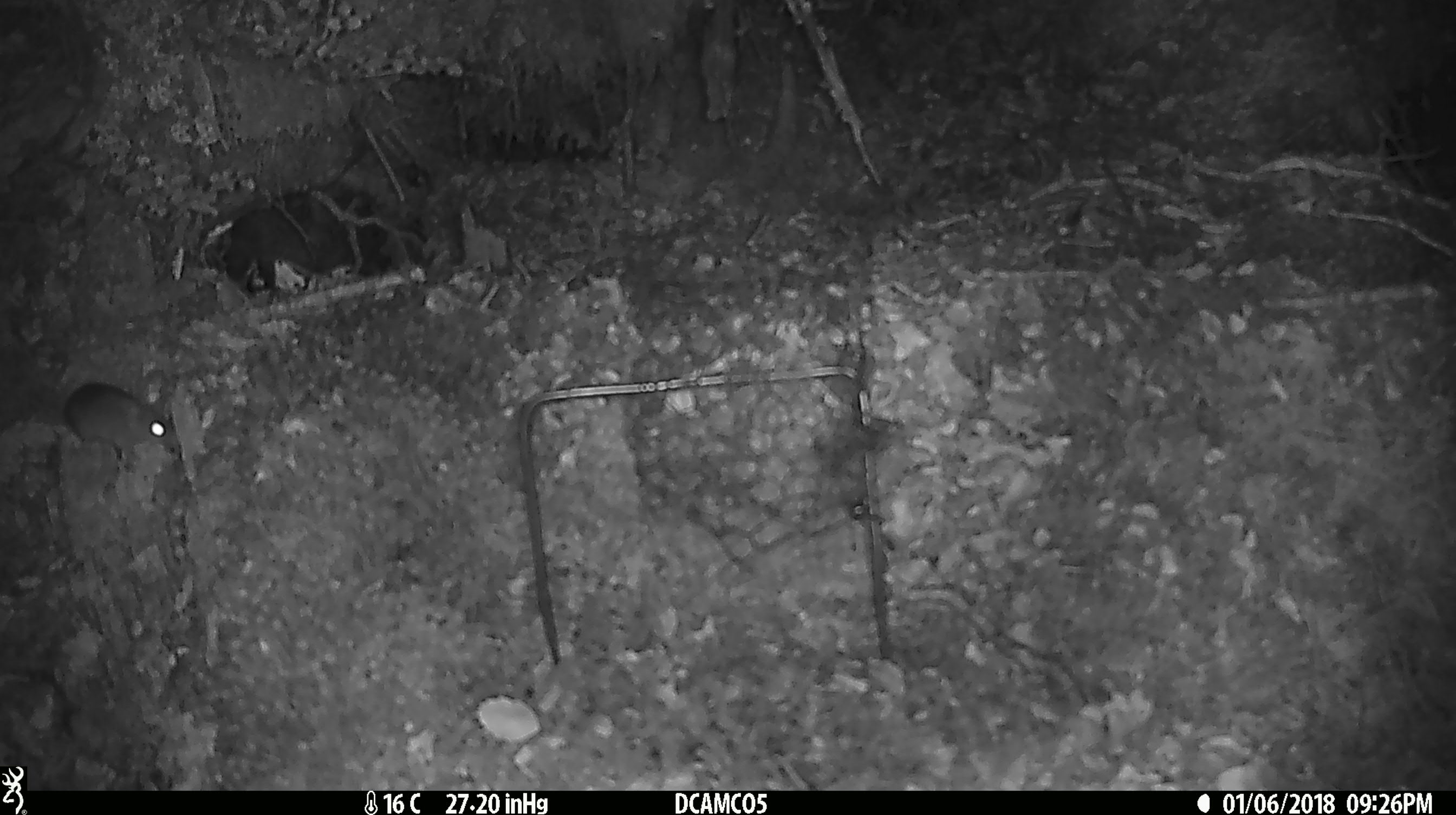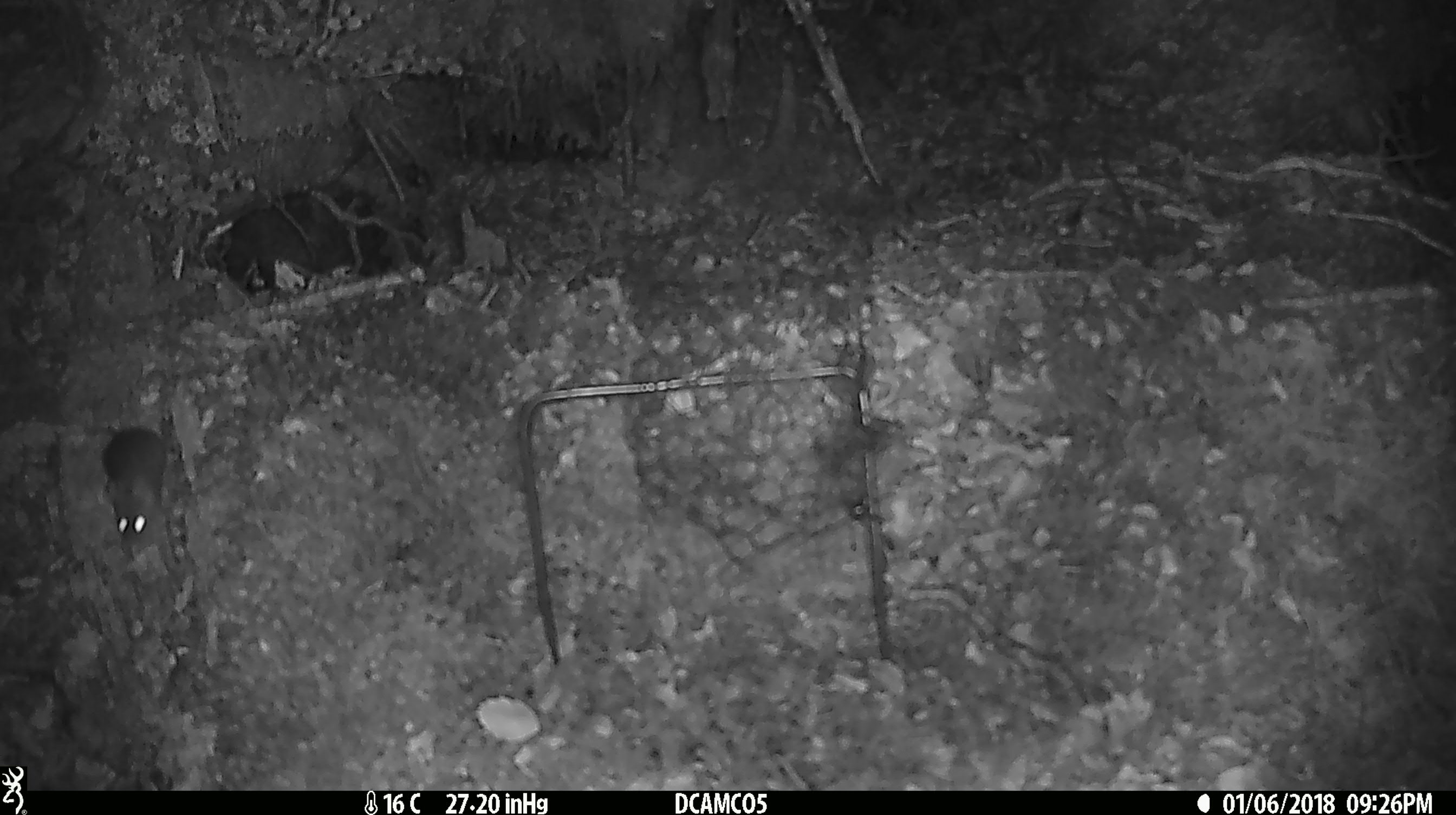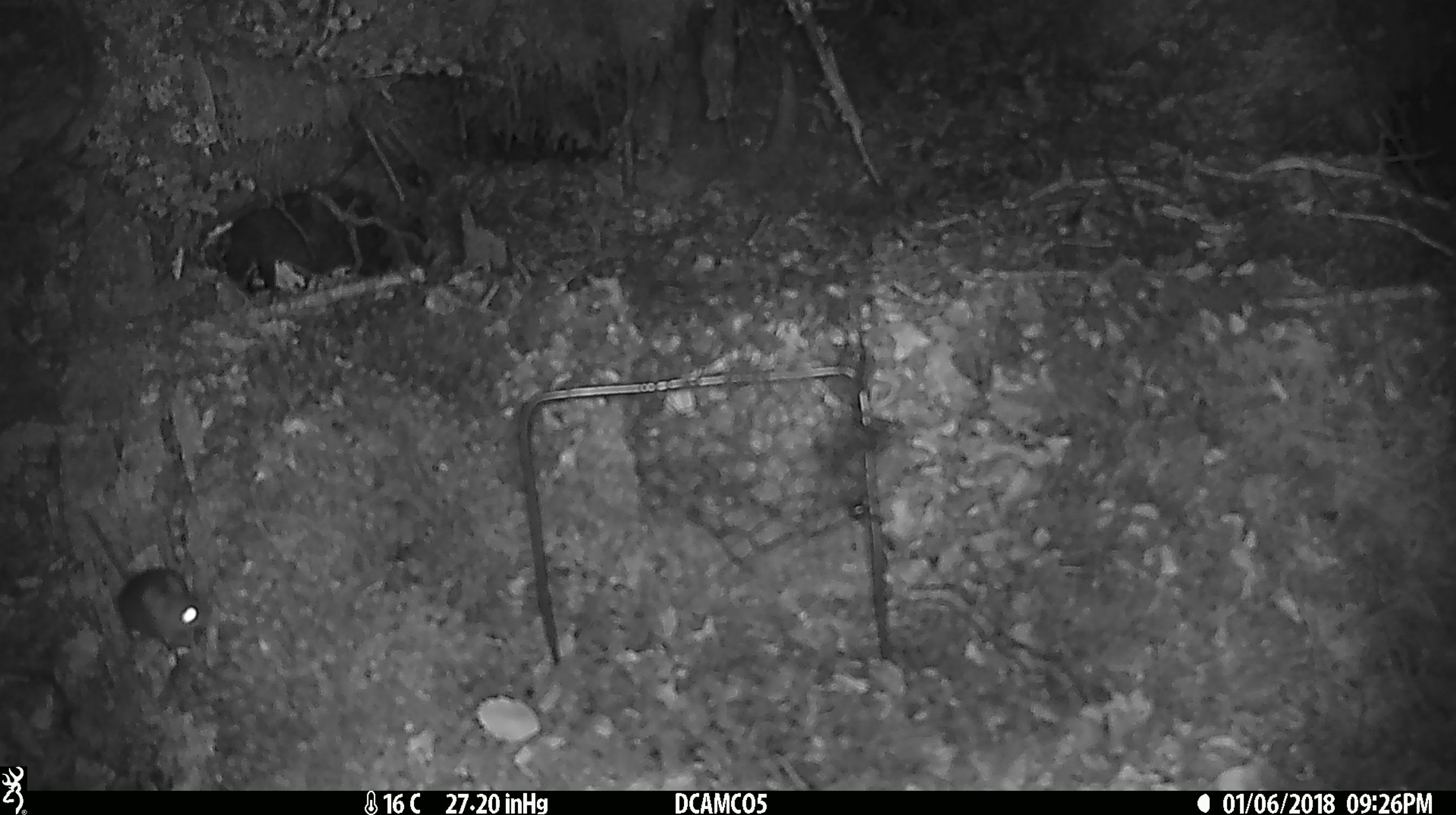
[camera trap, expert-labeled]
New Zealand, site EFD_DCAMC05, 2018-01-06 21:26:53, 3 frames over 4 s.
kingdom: Animalia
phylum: Chordata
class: Mammalia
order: Rodentia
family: Muridae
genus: Mus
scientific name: Mus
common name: mouse